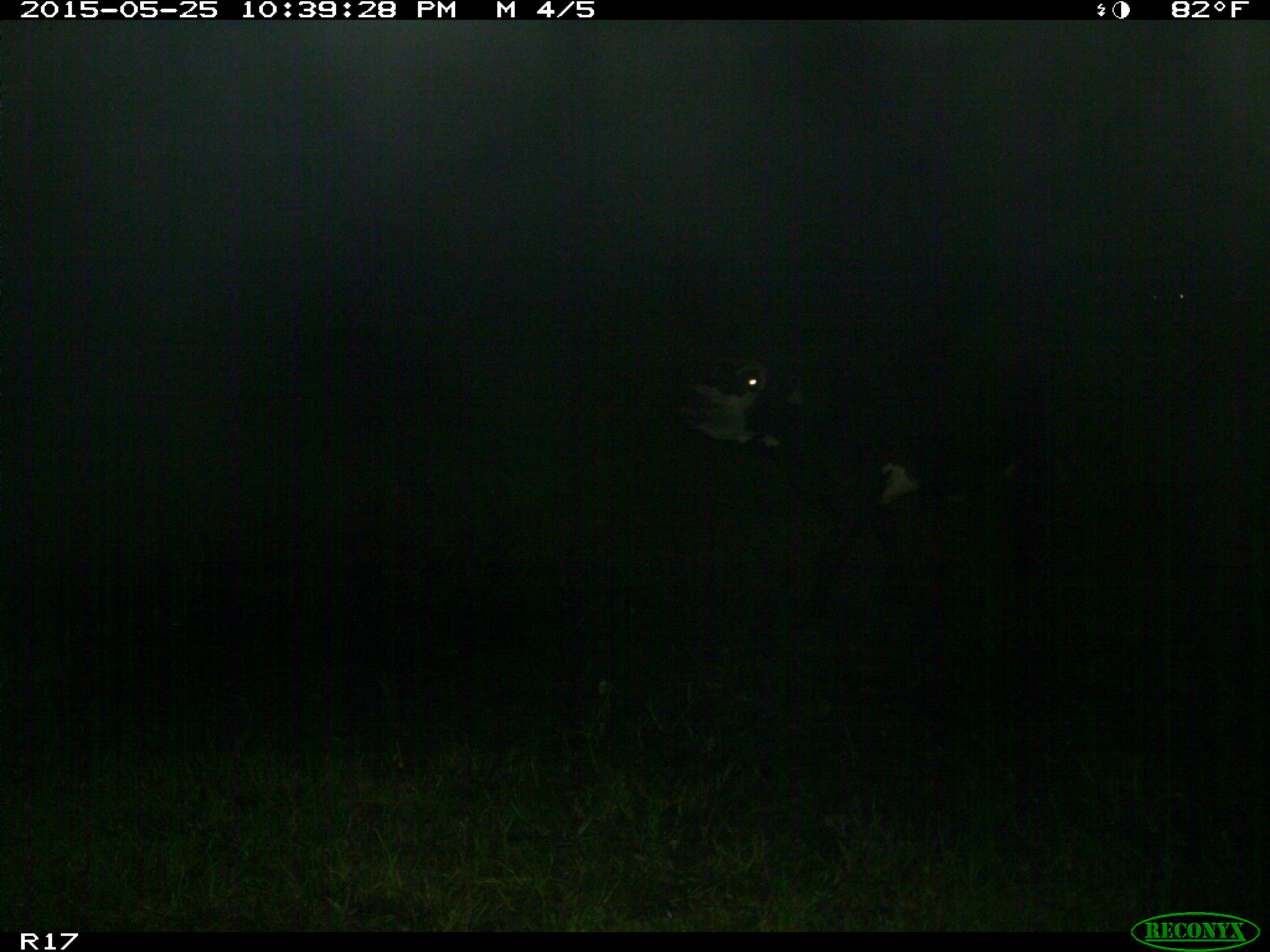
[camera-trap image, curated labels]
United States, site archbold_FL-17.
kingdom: Animalia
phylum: Chordata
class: Mammalia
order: Artiodactyla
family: Bovidae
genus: Bos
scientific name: Bos taurus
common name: domestic cow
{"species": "Bos taurus (domestic cow)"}